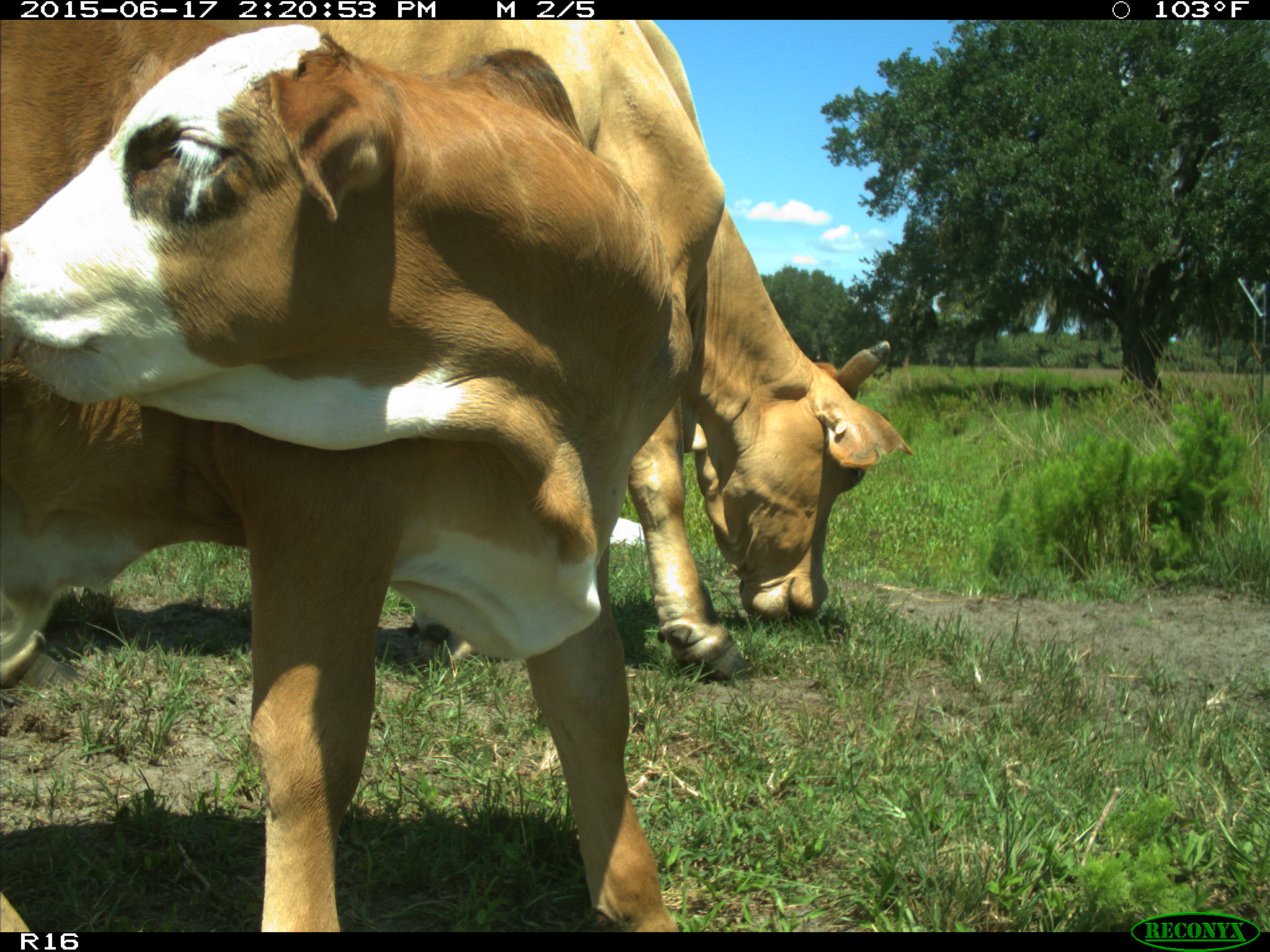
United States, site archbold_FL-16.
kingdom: Animalia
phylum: Chordata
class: Mammalia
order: Artiodactyla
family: Bovidae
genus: Bos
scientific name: Bos taurus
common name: domestic cow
Bos taurus (domestic cow).